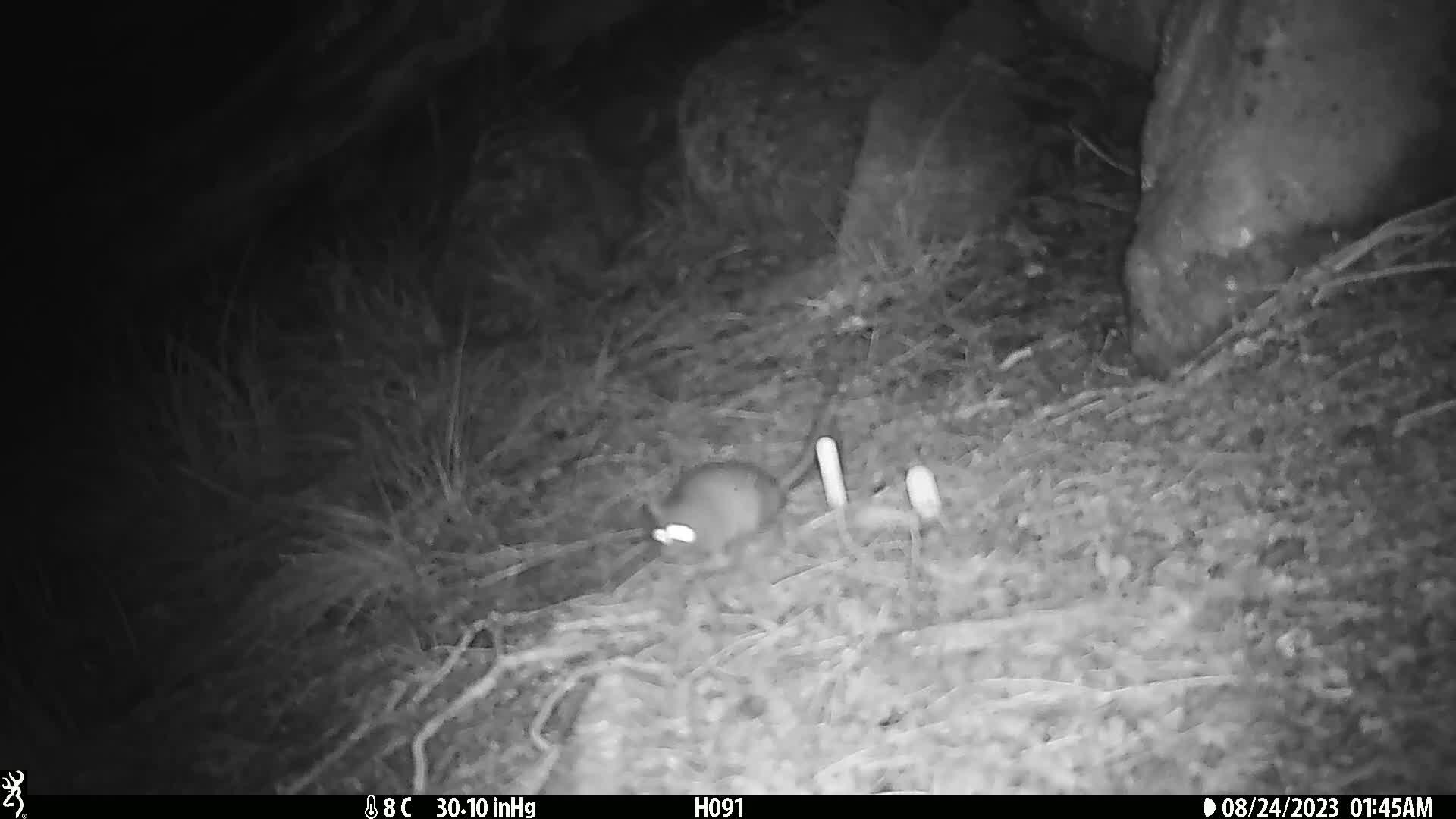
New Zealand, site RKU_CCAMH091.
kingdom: Animalia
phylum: Chordata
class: Mammalia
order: Rodentia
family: Muridae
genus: Rattus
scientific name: Rattus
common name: rat